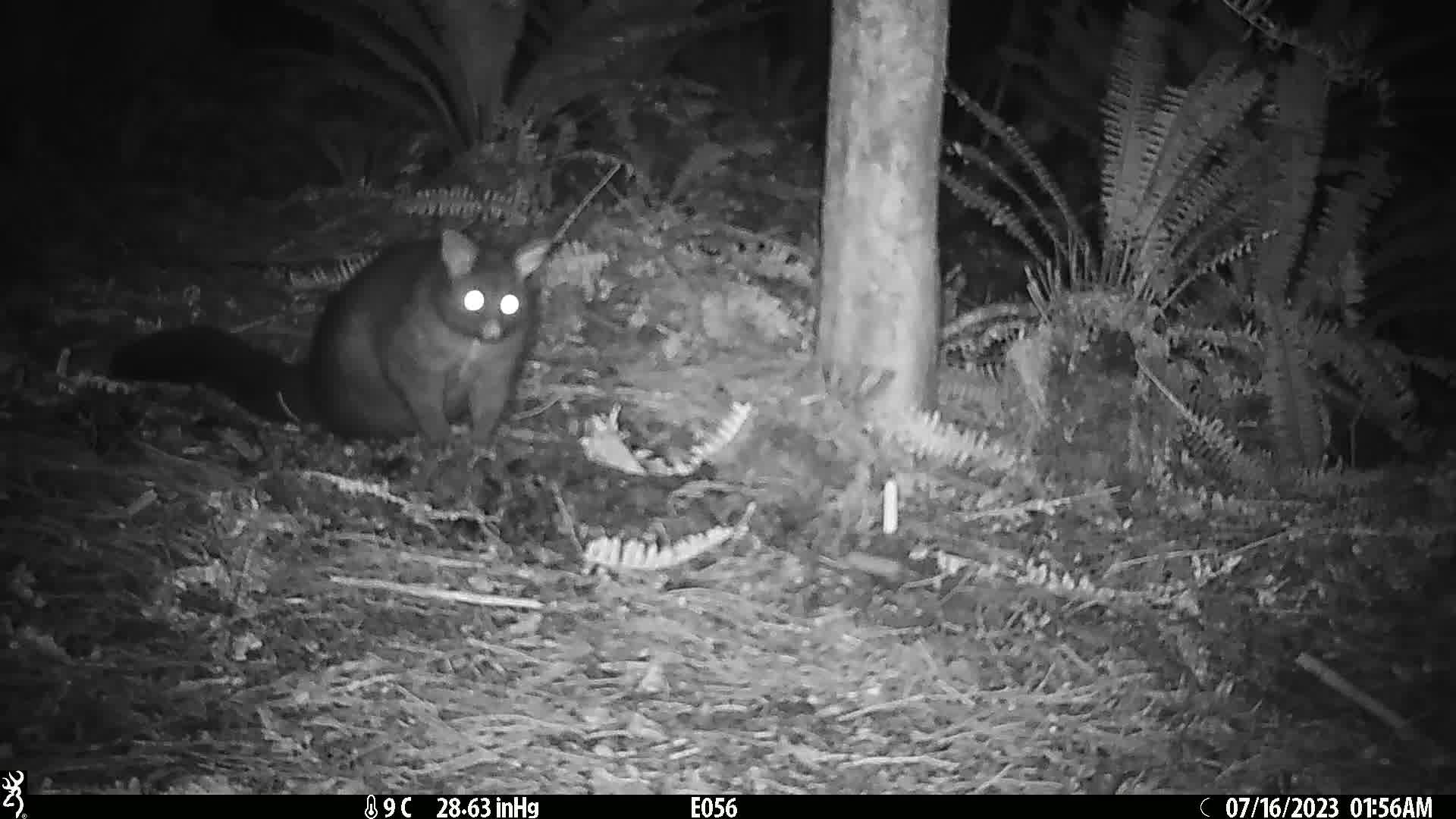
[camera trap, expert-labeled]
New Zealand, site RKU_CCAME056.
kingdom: Animalia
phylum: Chordata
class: Mammalia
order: Diprotodontia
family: Phalangeridae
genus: Trichosurus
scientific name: Trichosurus vulpecula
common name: common brushtail possum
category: possum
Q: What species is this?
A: Possum (common brushtail possum) (Trichosurus vulpecula).